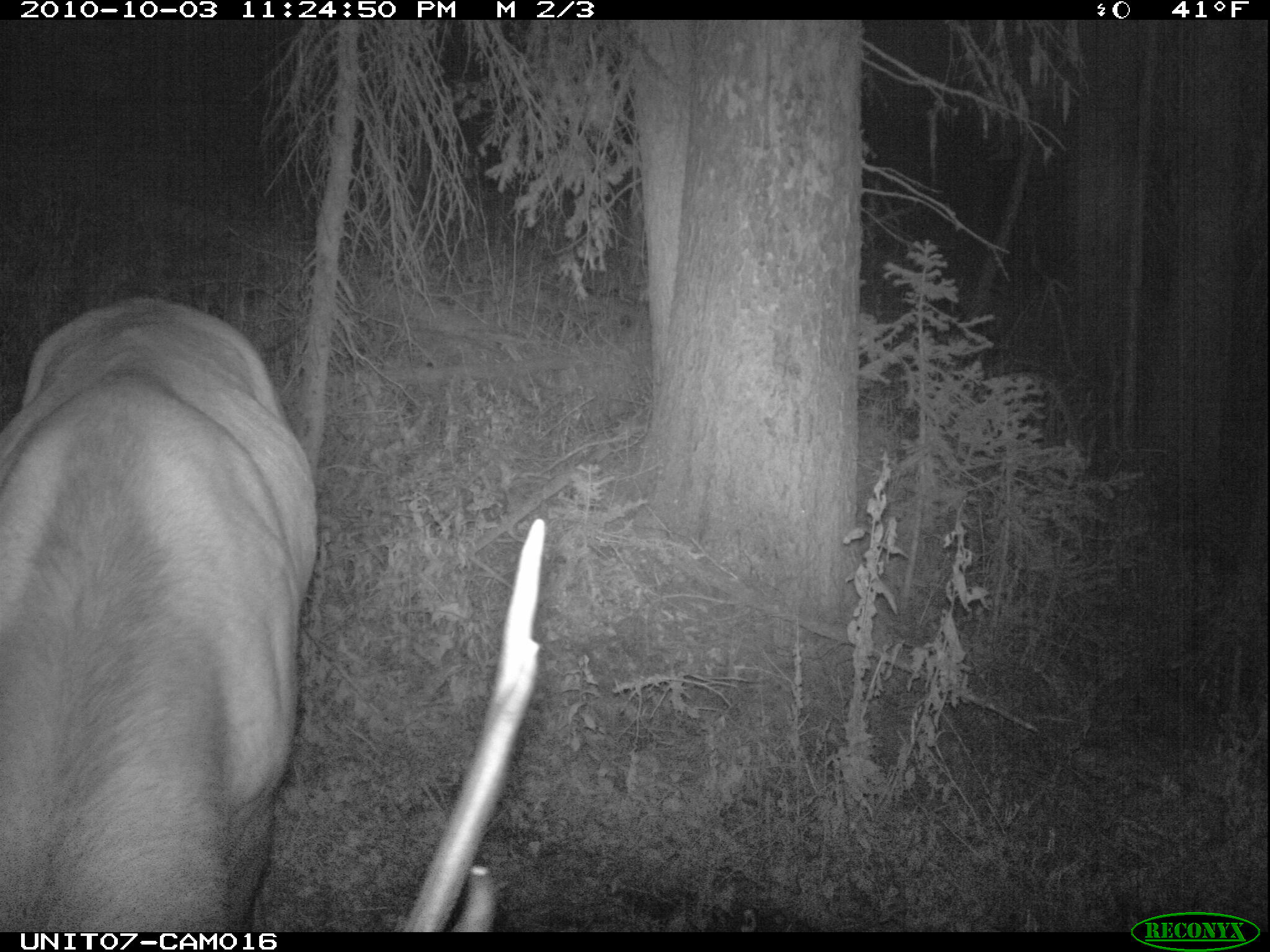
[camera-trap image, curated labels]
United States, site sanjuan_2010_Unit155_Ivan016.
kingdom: Animalia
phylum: Chordata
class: Mammalia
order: Artiodactyla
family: Cervidae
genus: Cervus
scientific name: Cervus elaphus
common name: red deer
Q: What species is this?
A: Cervus elaphus (red deer).